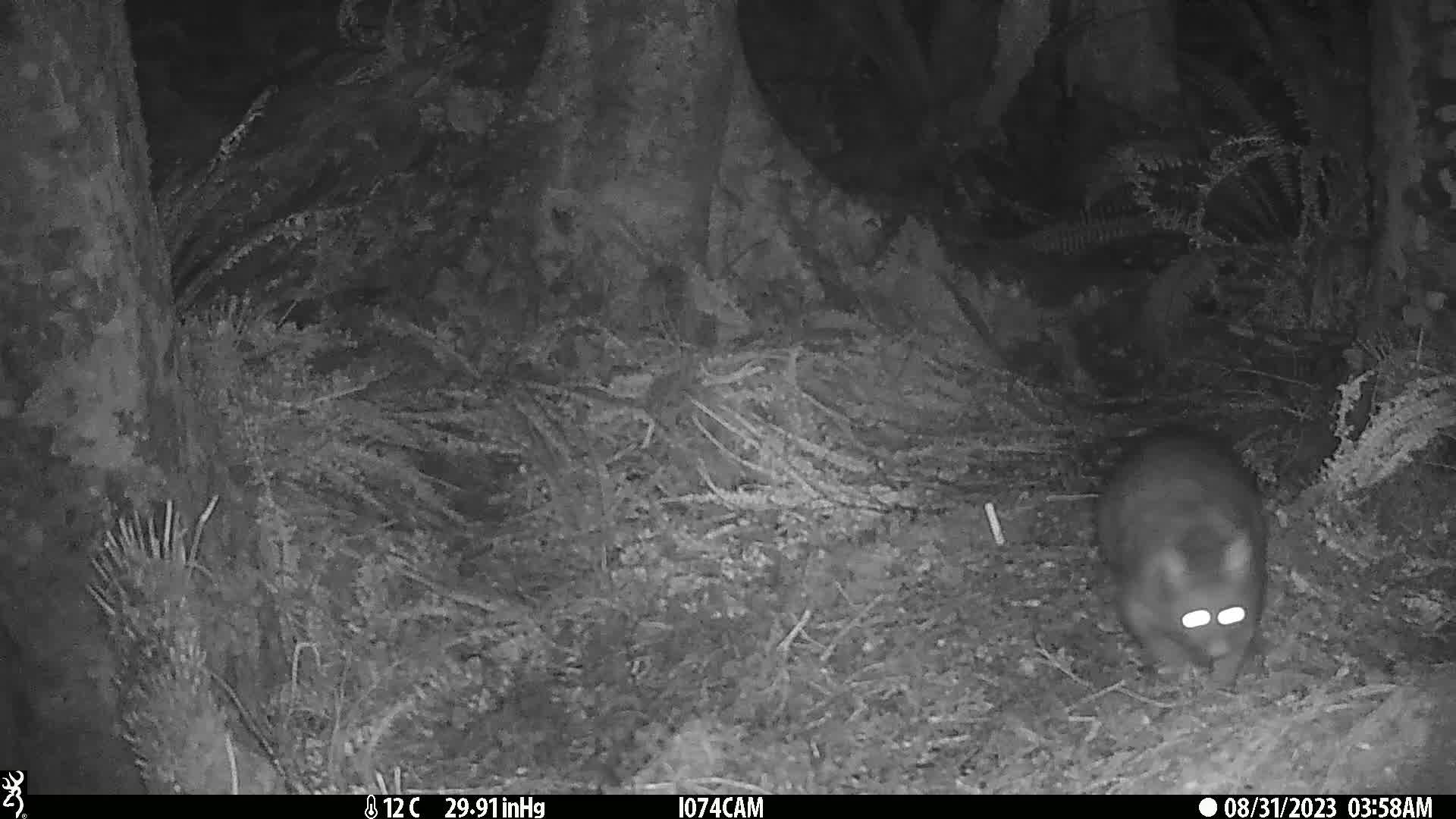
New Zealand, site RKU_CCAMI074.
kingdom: Animalia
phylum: Chordata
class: Mammalia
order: Diprotodontia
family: Phalangeridae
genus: Trichosurus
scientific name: Trichosurus vulpecula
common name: common brushtail possum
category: possum